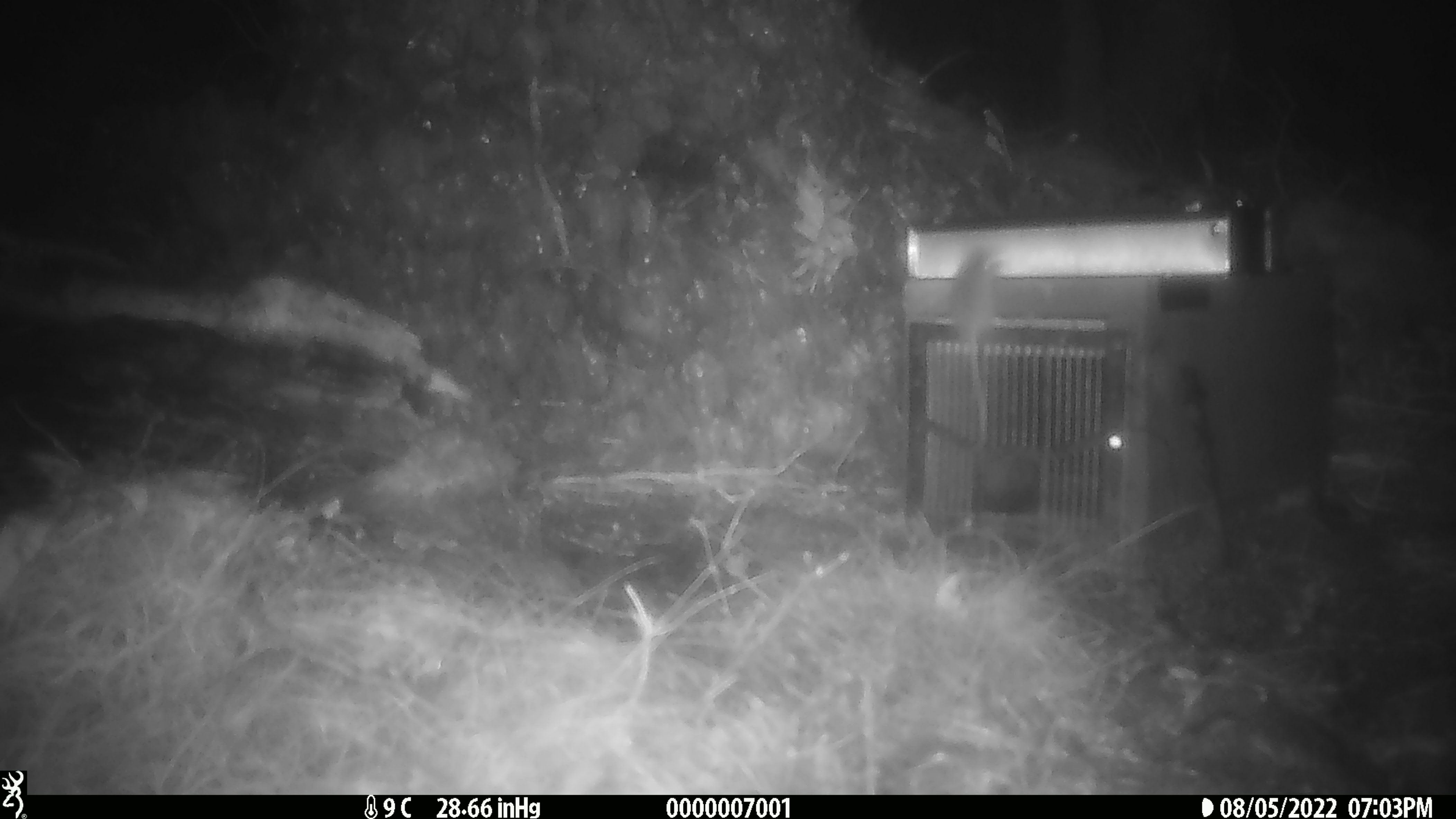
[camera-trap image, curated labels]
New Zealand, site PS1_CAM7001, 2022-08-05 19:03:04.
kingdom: Animalia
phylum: Chordata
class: Mammalia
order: Rodentia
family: Muridae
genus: Mus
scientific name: Mus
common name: mouse